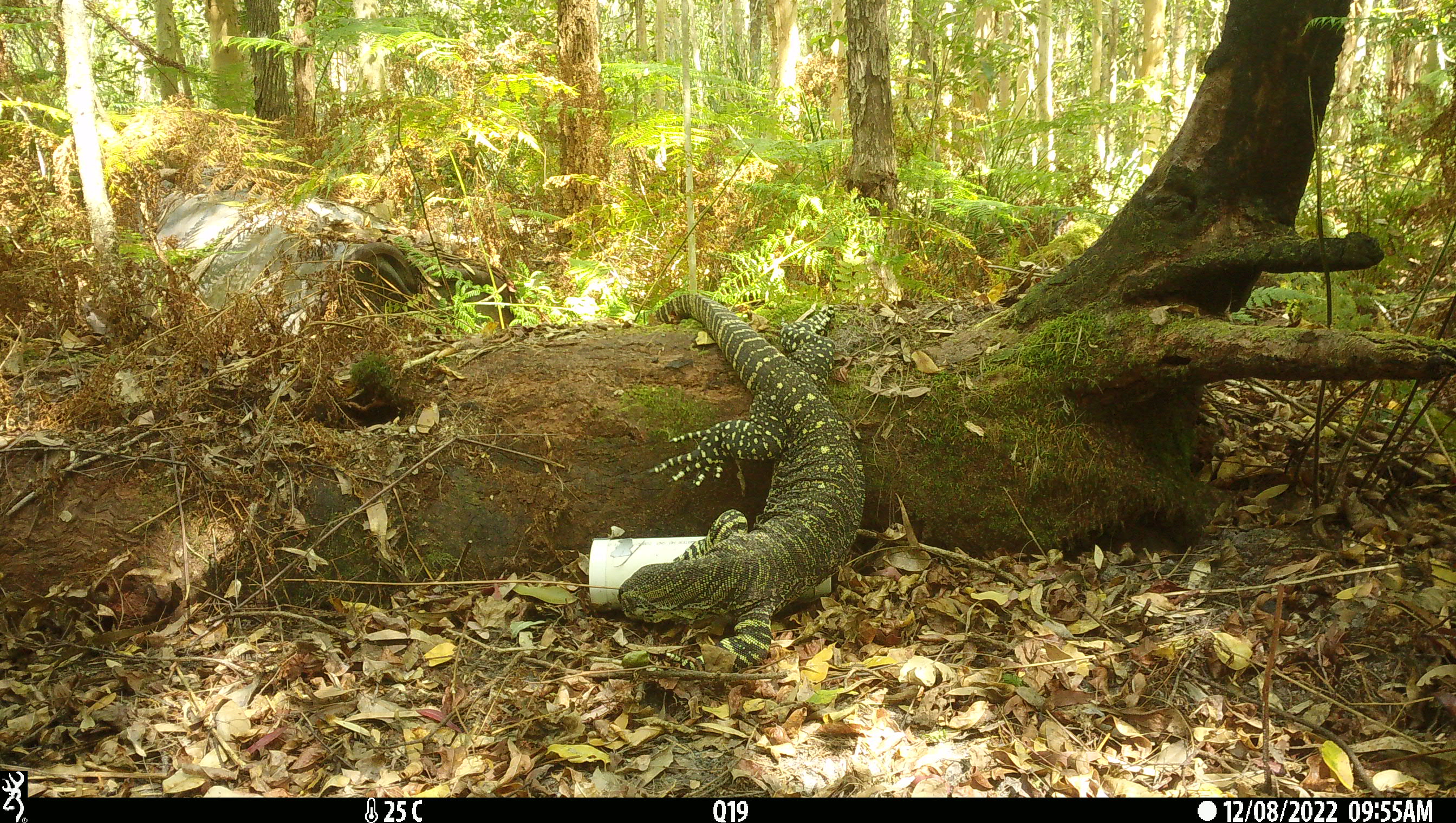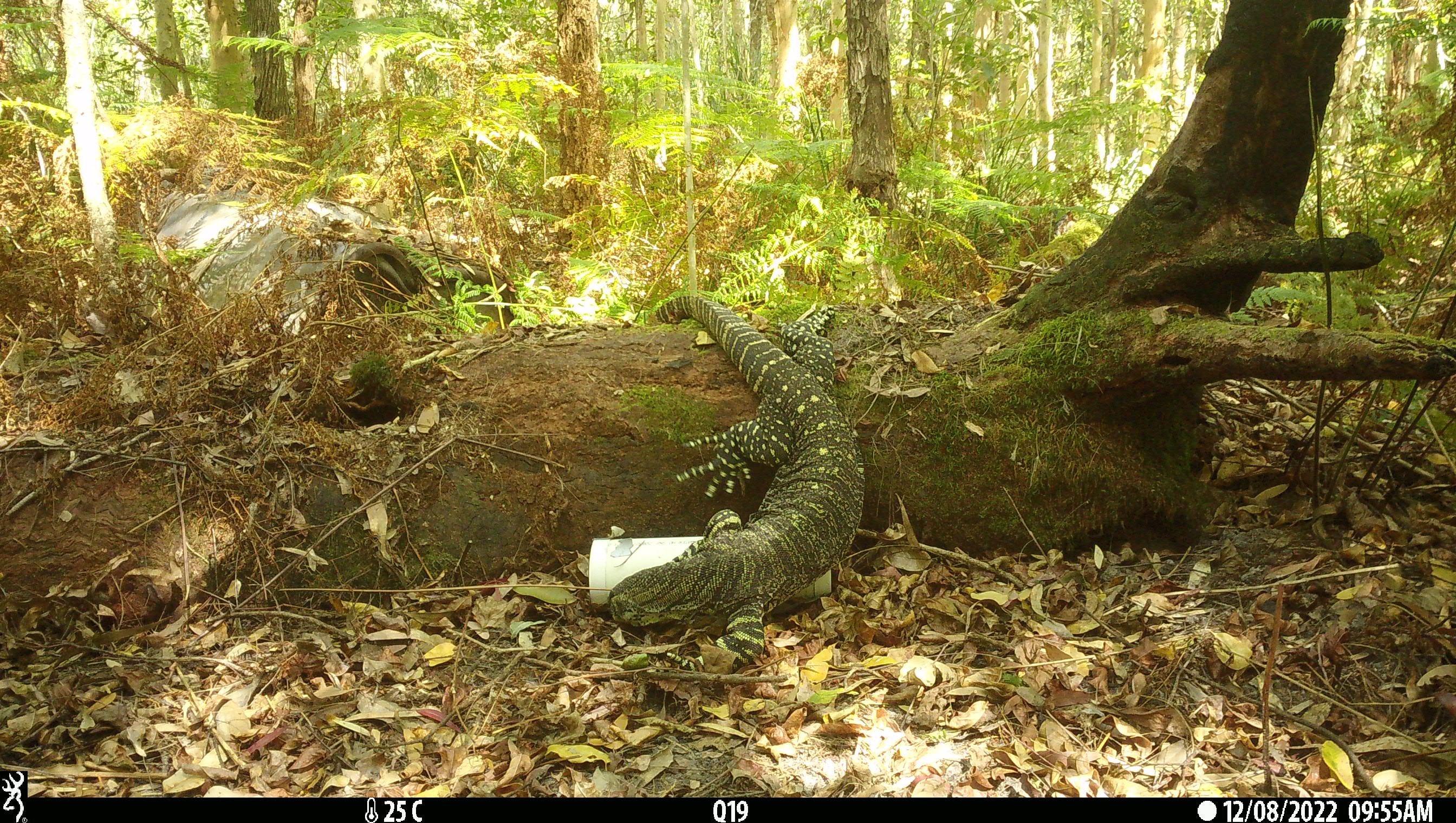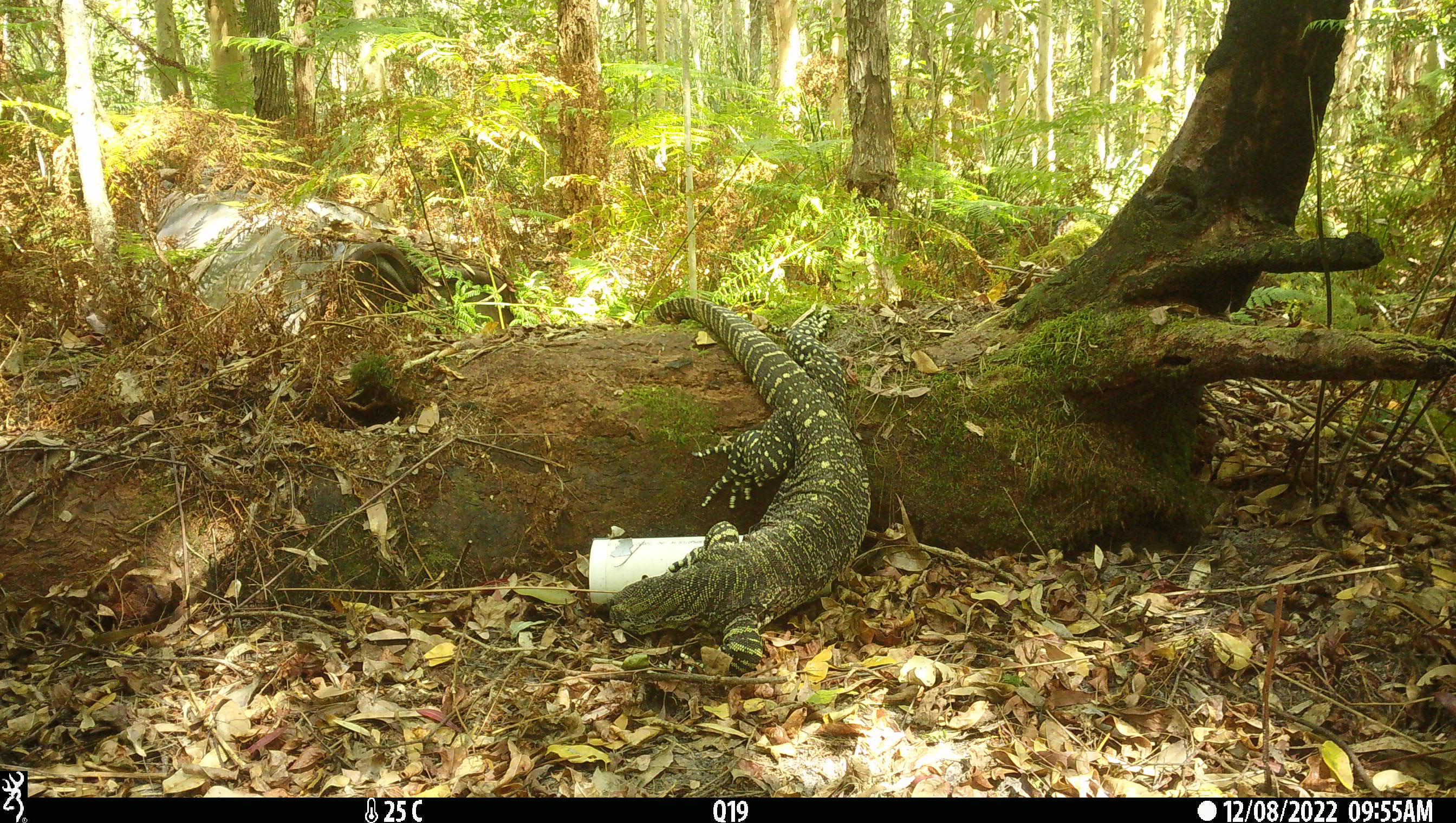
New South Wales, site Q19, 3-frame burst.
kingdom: Animalia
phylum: Chordata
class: Reptilia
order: Squamata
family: Varanidae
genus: Varanus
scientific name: Varanus varius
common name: lace monitor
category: goanna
Goanna (lace monitor) (Varanus varius).